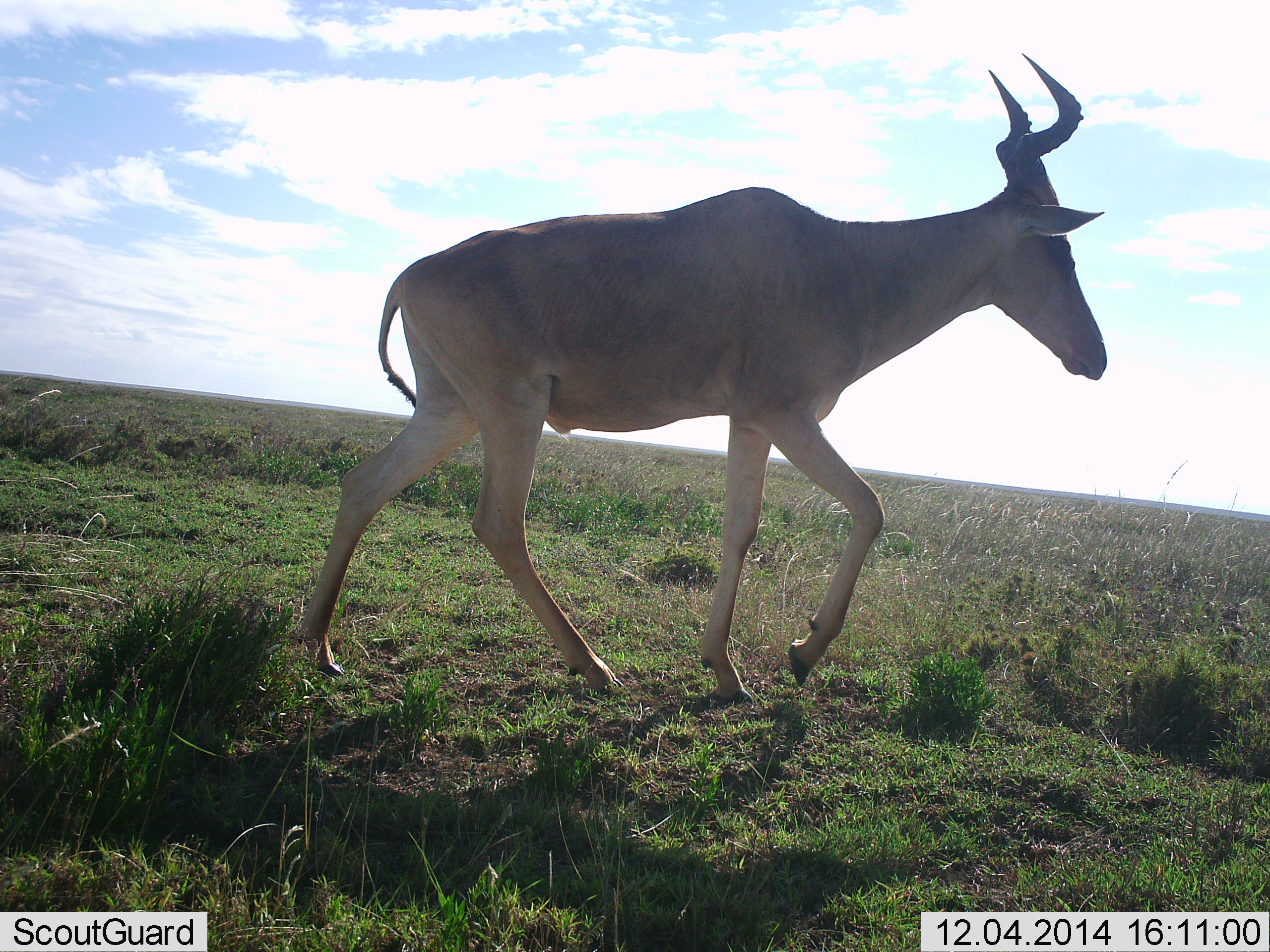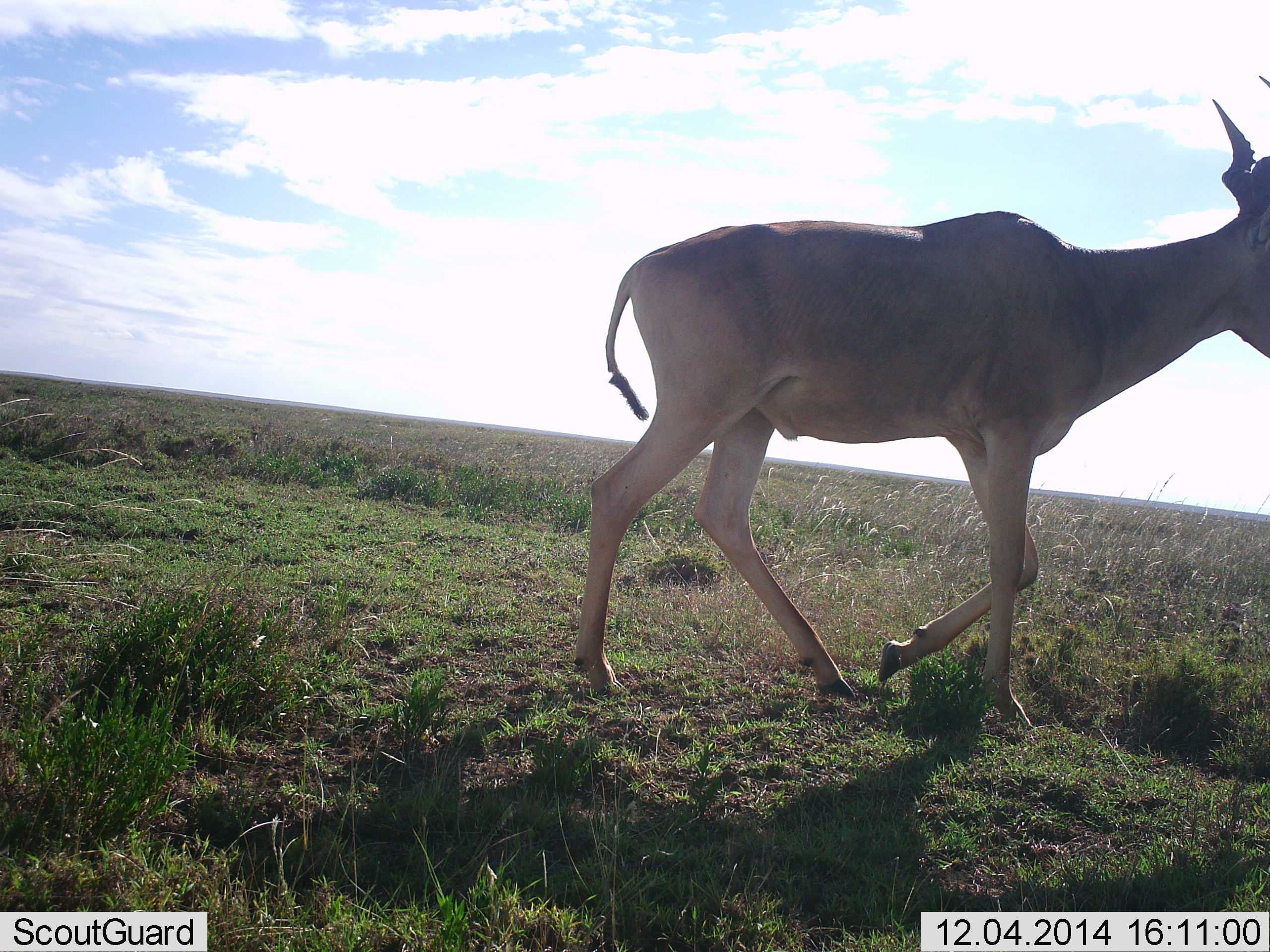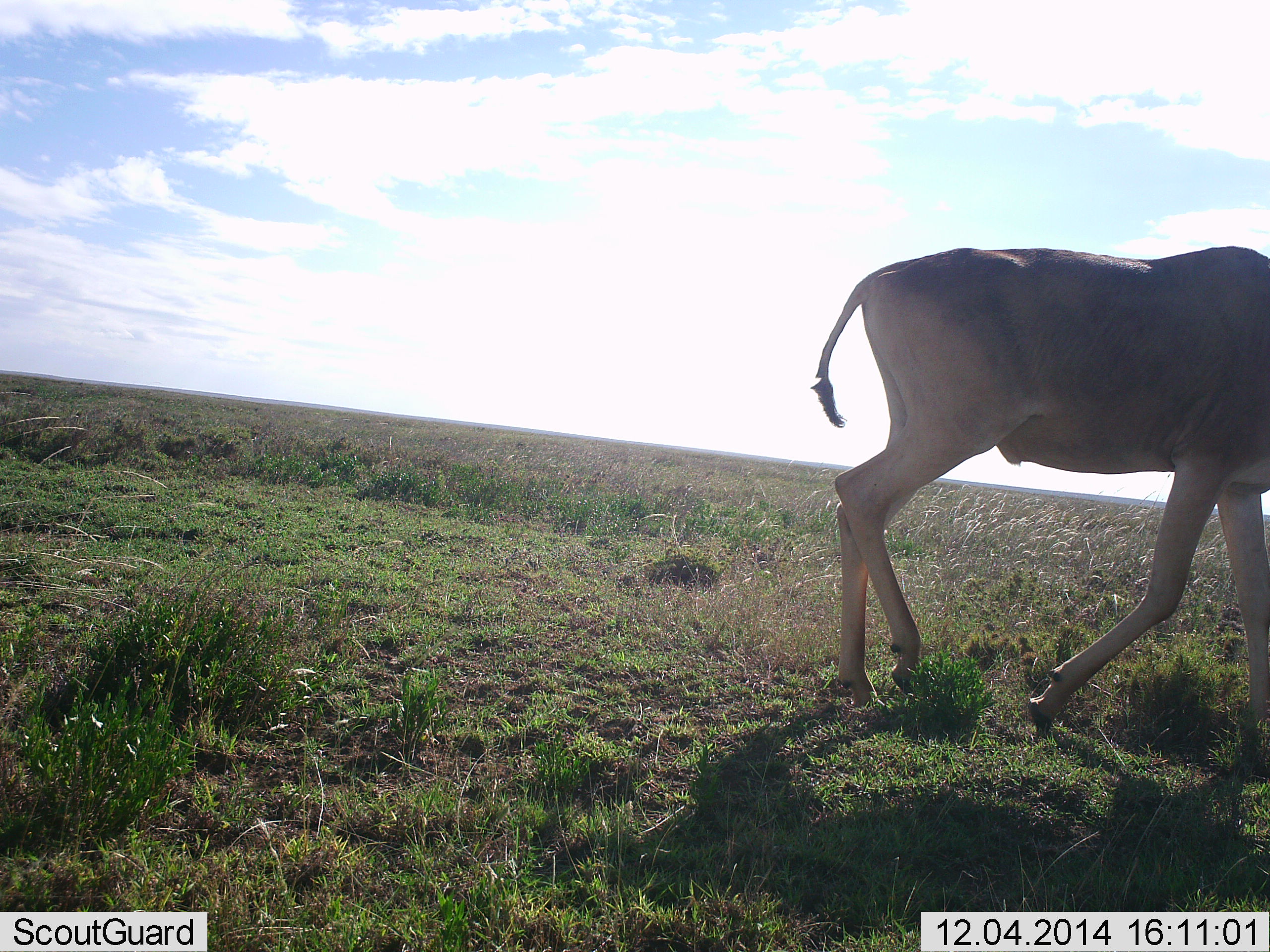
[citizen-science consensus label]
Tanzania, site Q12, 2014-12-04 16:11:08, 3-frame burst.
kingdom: Animalia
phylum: Chordata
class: Mammalia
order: Artiodactyla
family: Bovidae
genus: Alcelaphus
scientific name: Alcelaphus buselaphus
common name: hartebeest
Hartebeest (Alcelaphus buselaphus), count 1. Behavior (volunteer vote fractions): standing 0%, resting 0%, moving 100%, interacting 0%. Young present (vote fraction): 0%. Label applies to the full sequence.